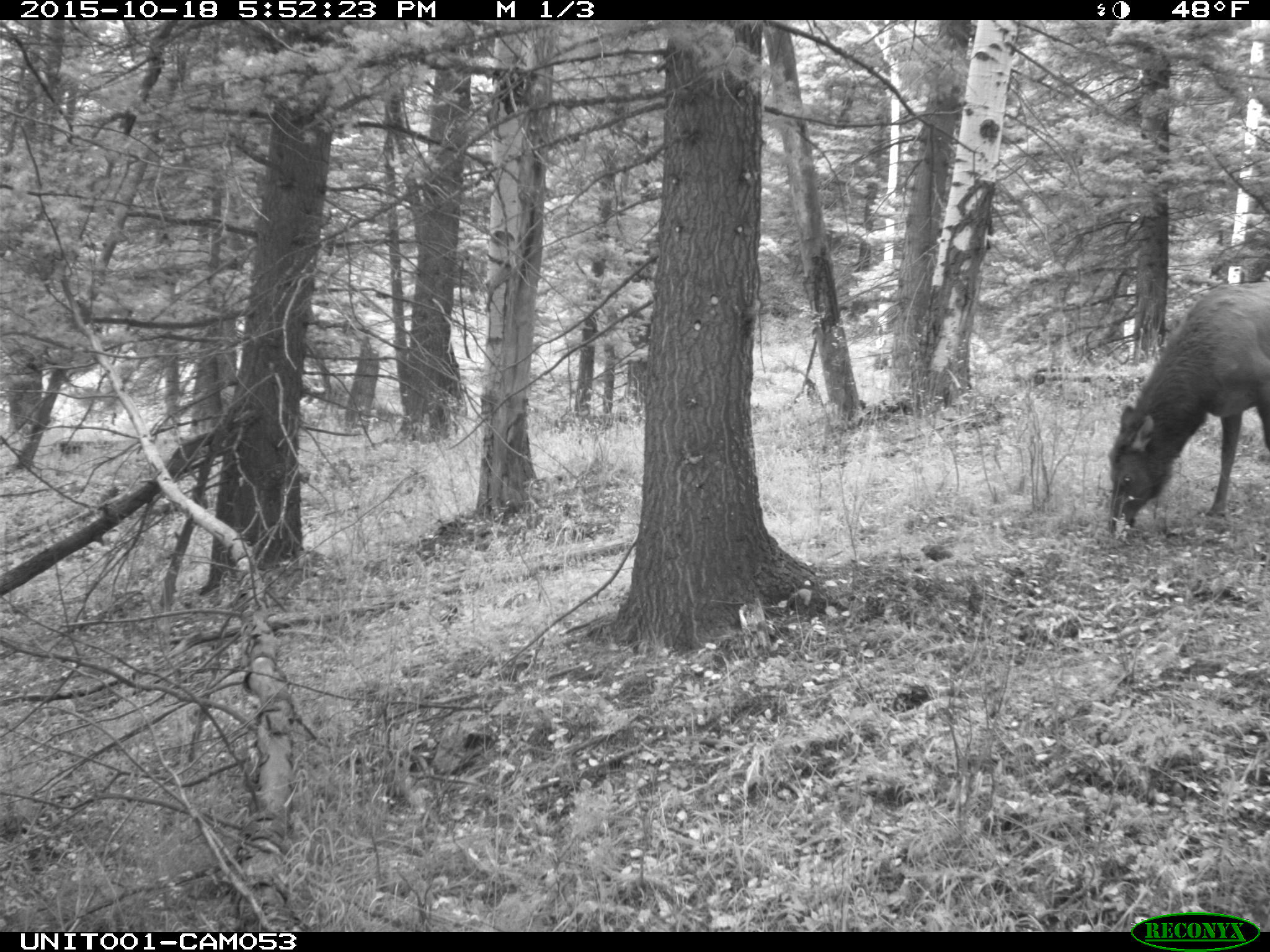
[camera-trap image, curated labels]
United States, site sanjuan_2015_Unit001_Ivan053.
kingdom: Animalia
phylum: Chordata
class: Mammalia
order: Artiodactyla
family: Cervidae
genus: Cervus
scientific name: Cervus elaphus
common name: red deer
Cervus elaphus (red deer).